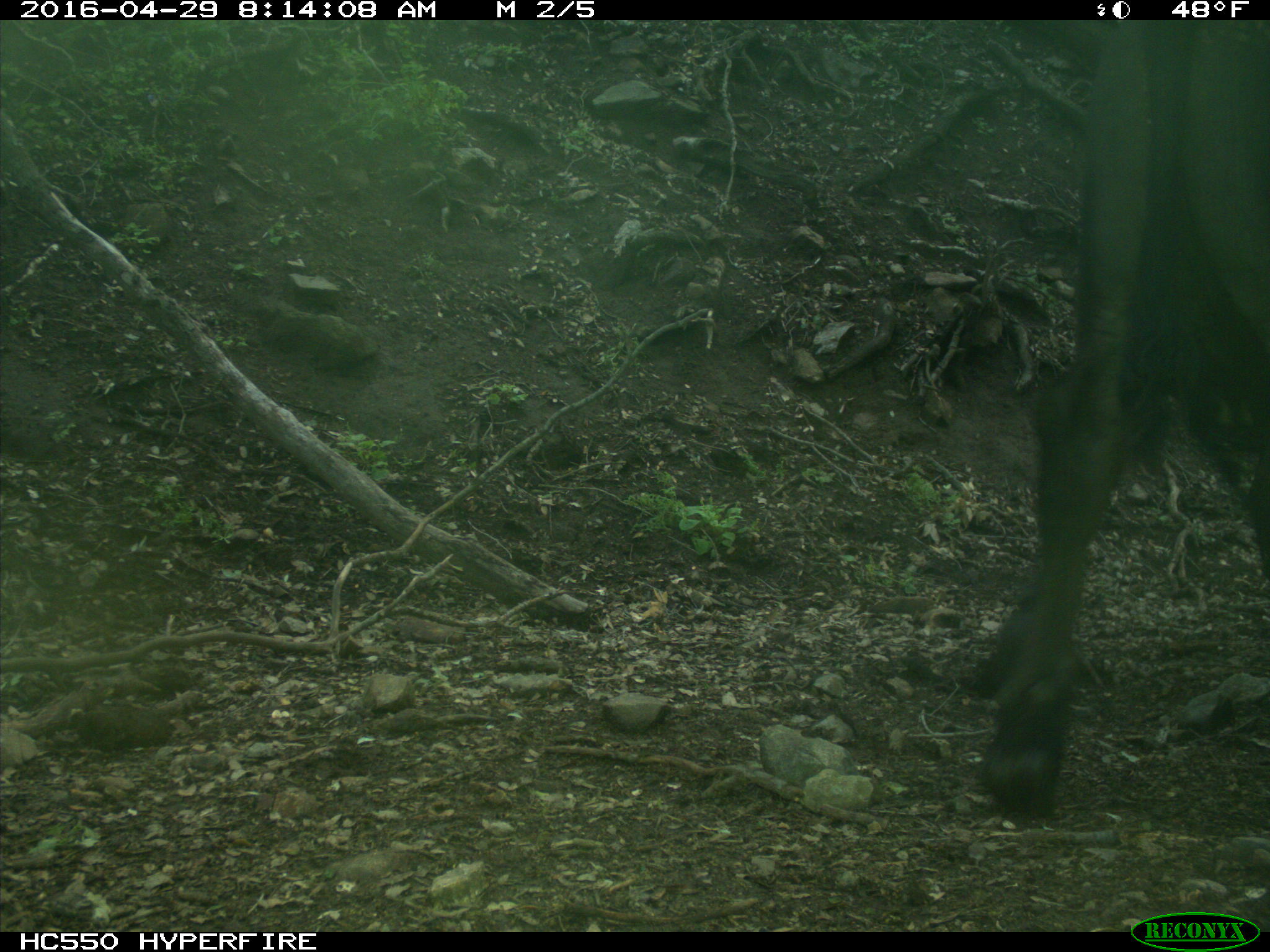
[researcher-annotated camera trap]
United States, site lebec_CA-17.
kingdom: Animalia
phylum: Chordata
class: Mammalia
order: Artiodactyla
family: Bovidae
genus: Bos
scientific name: Bos taurus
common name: domestic cow